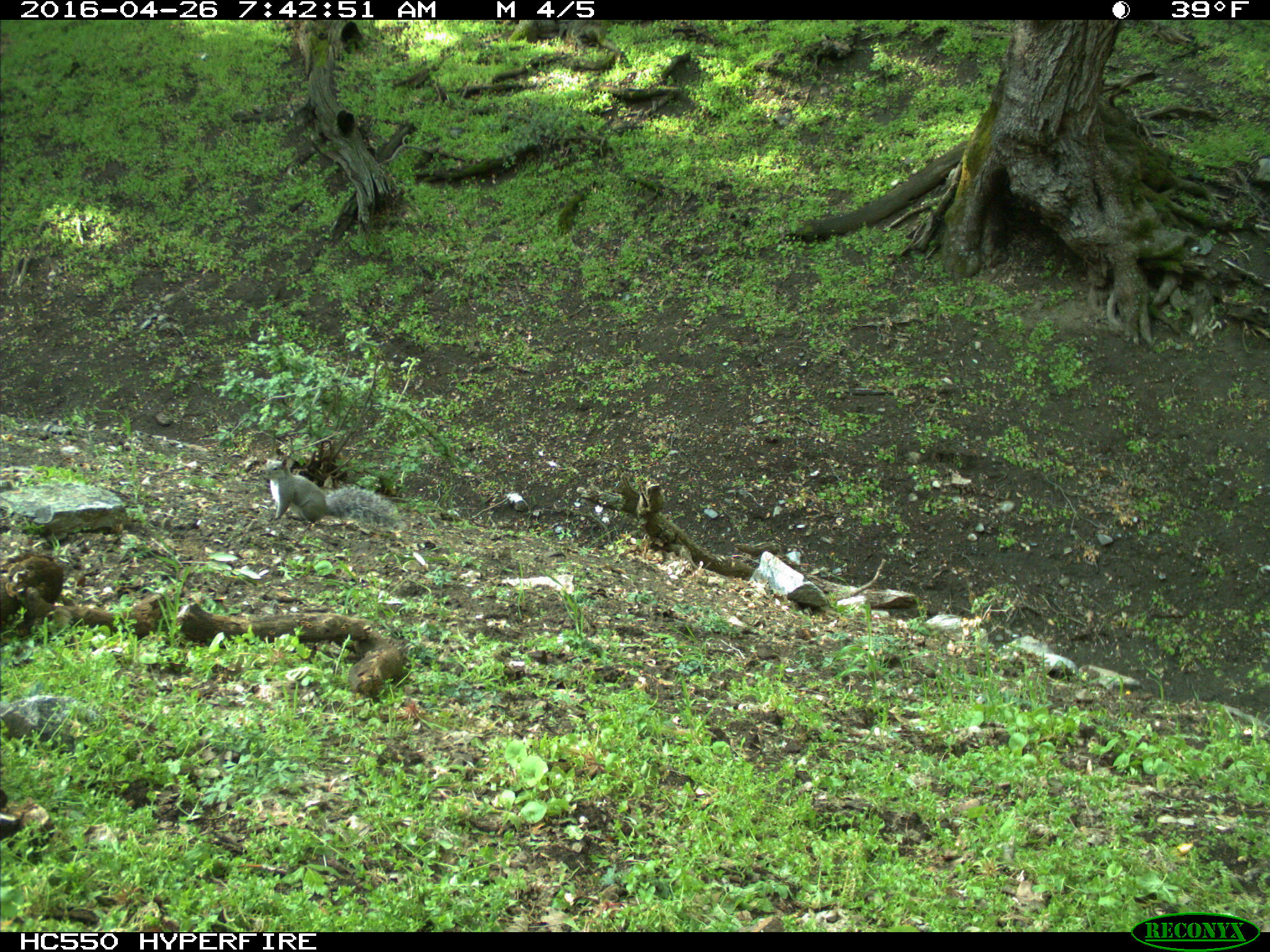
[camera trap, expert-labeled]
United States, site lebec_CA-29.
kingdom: Animalia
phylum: Chordata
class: Mammalia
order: Rodentia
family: Sciuridae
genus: Sciurus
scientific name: Sciurus carolinensis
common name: eastern gray squirrel